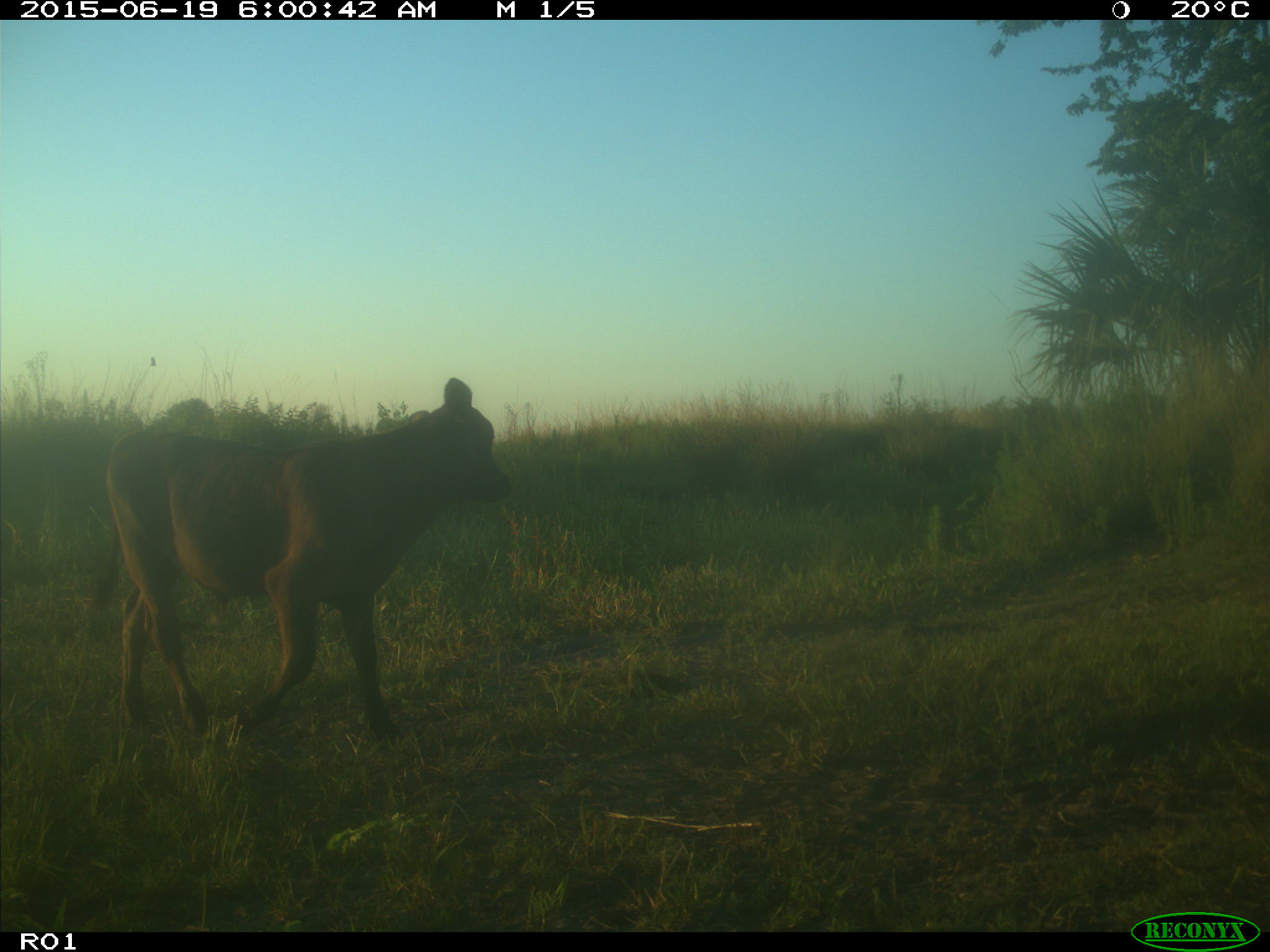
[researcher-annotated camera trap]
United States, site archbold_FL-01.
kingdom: Animalia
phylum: Chordata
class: Mammalia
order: Artiodactyla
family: Bovidae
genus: Bos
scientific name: Bos taurus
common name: domestic cow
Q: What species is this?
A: Bos taurus (domestic cow).